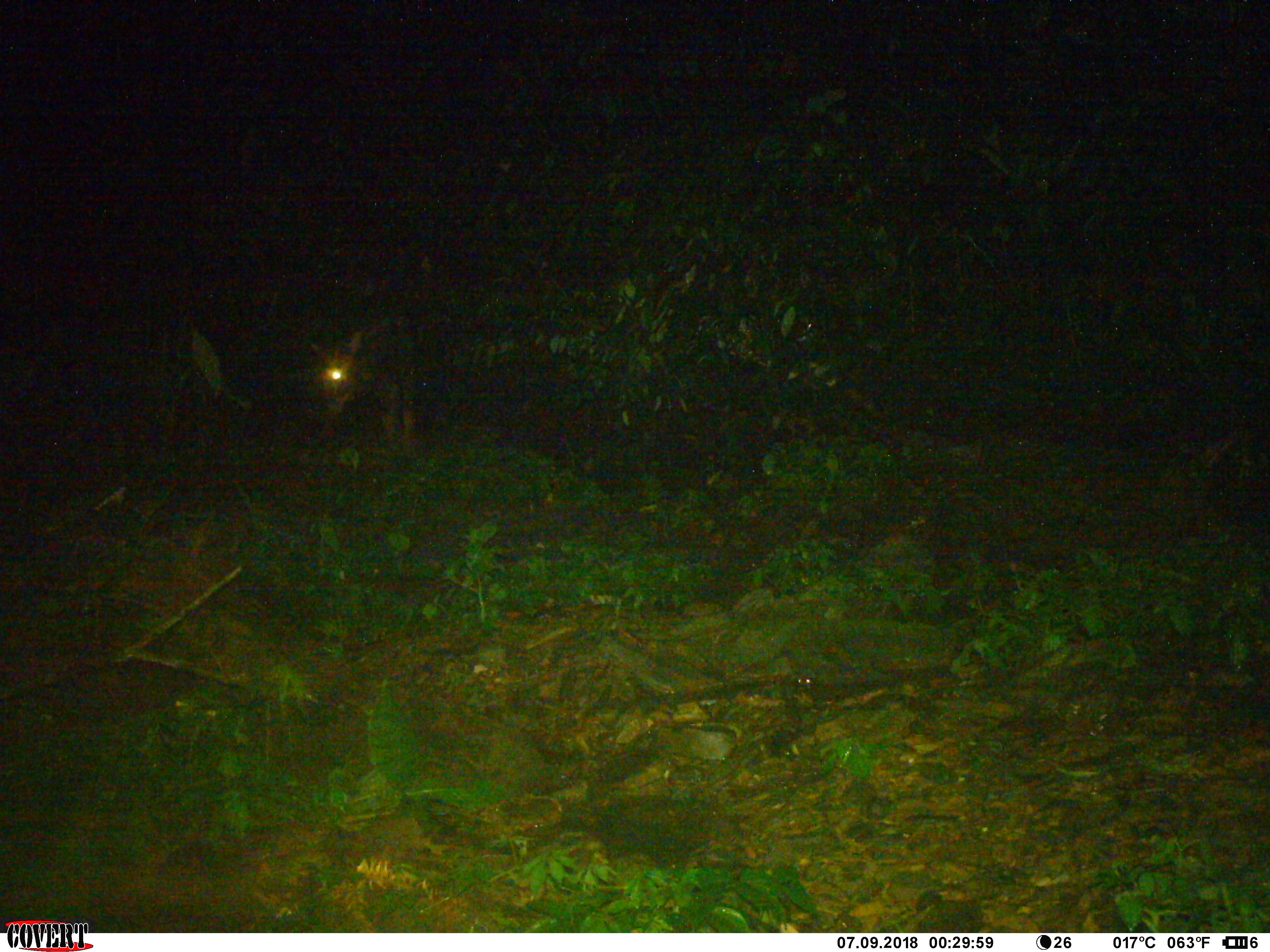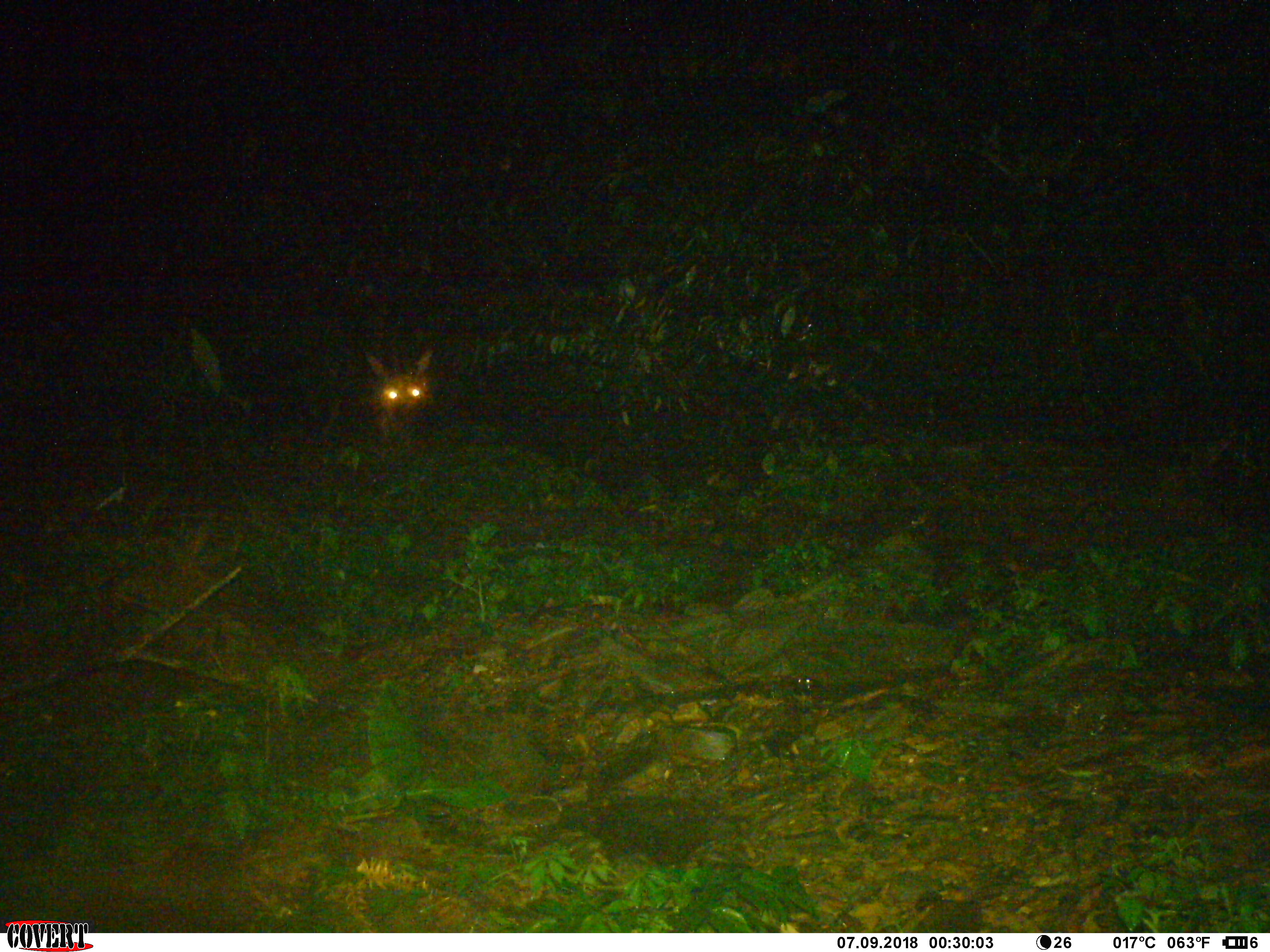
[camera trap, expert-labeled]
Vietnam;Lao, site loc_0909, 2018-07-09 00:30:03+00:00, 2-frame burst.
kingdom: Animalia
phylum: Chordata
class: Mammalia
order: Artiodactyla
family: Bovidae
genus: Capricornis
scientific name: Capricornis sumatraensis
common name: chinese serow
Chinese serow (Capricornis sumatraensis). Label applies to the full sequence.